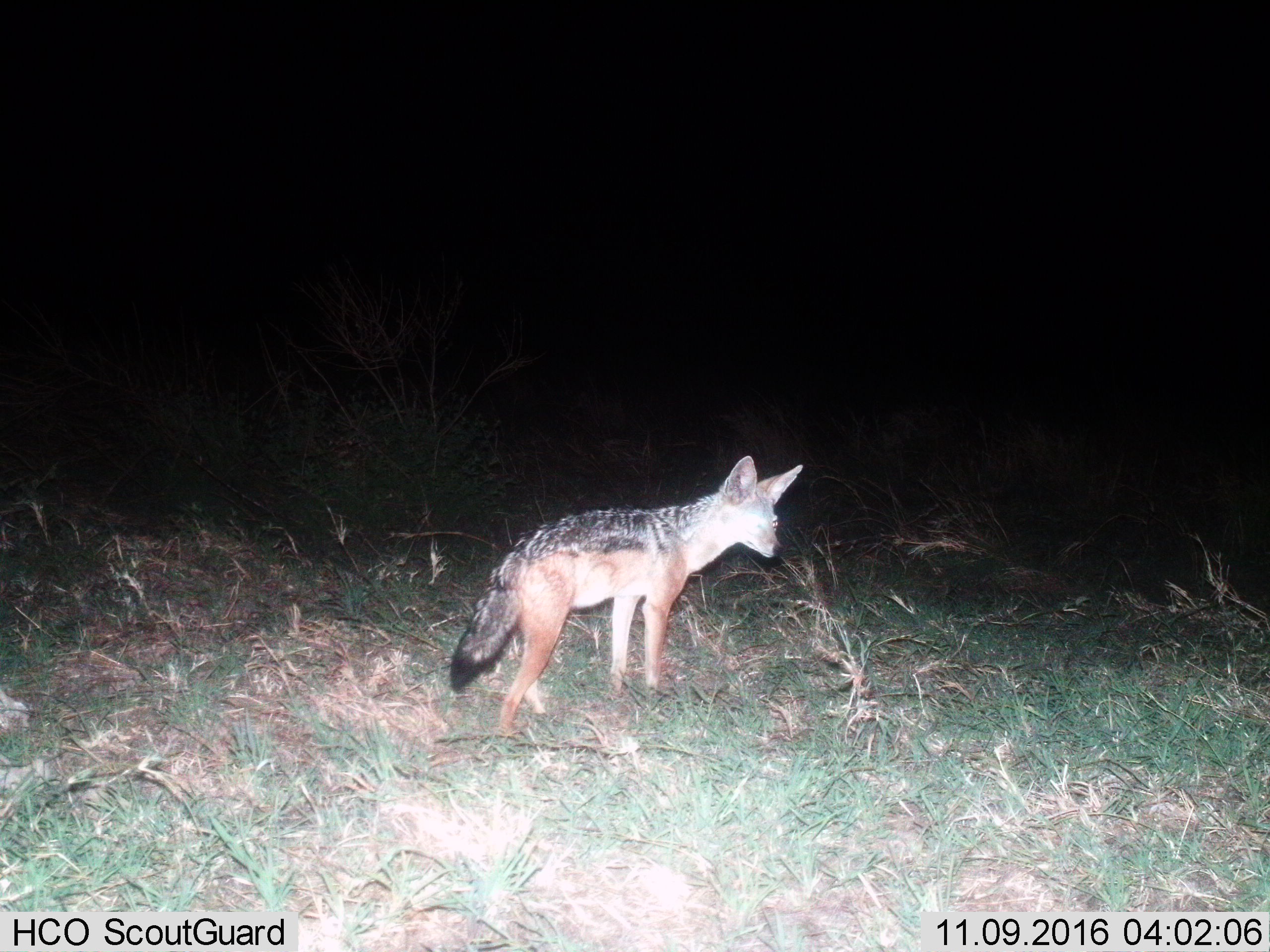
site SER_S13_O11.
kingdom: Animalia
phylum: Chordata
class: Mammalia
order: Carnivora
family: Canidae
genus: Lupulella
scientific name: Lupulella mesomelas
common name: black-backed jackal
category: jackalblackbacked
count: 1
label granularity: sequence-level